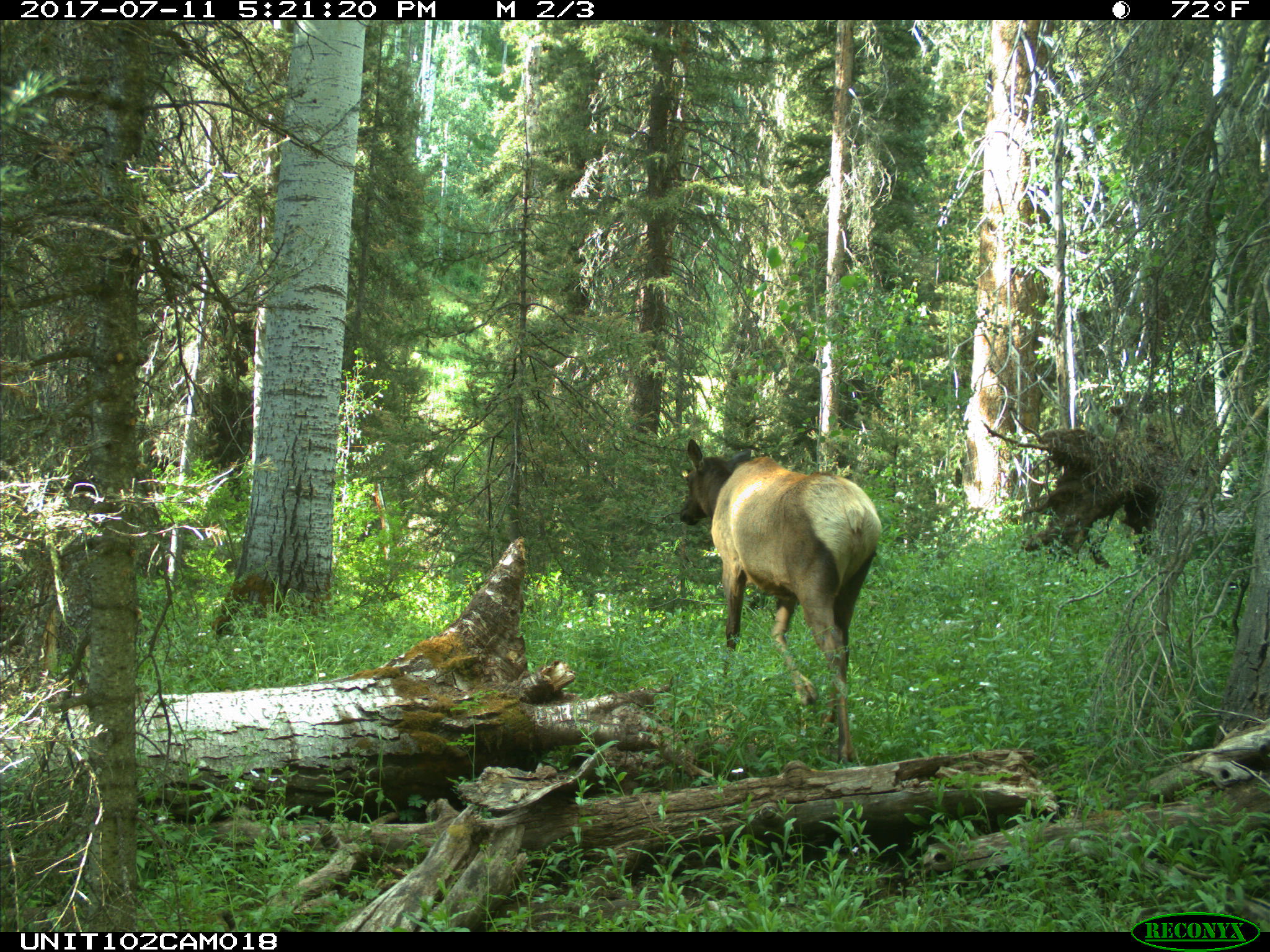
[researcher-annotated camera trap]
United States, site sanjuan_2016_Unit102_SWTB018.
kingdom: Animalia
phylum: Chordata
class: Mammalia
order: Artiodactyla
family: Cervidae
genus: Cervus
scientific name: Cervus elaphus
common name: red deer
Cervus elaphus (red deer).